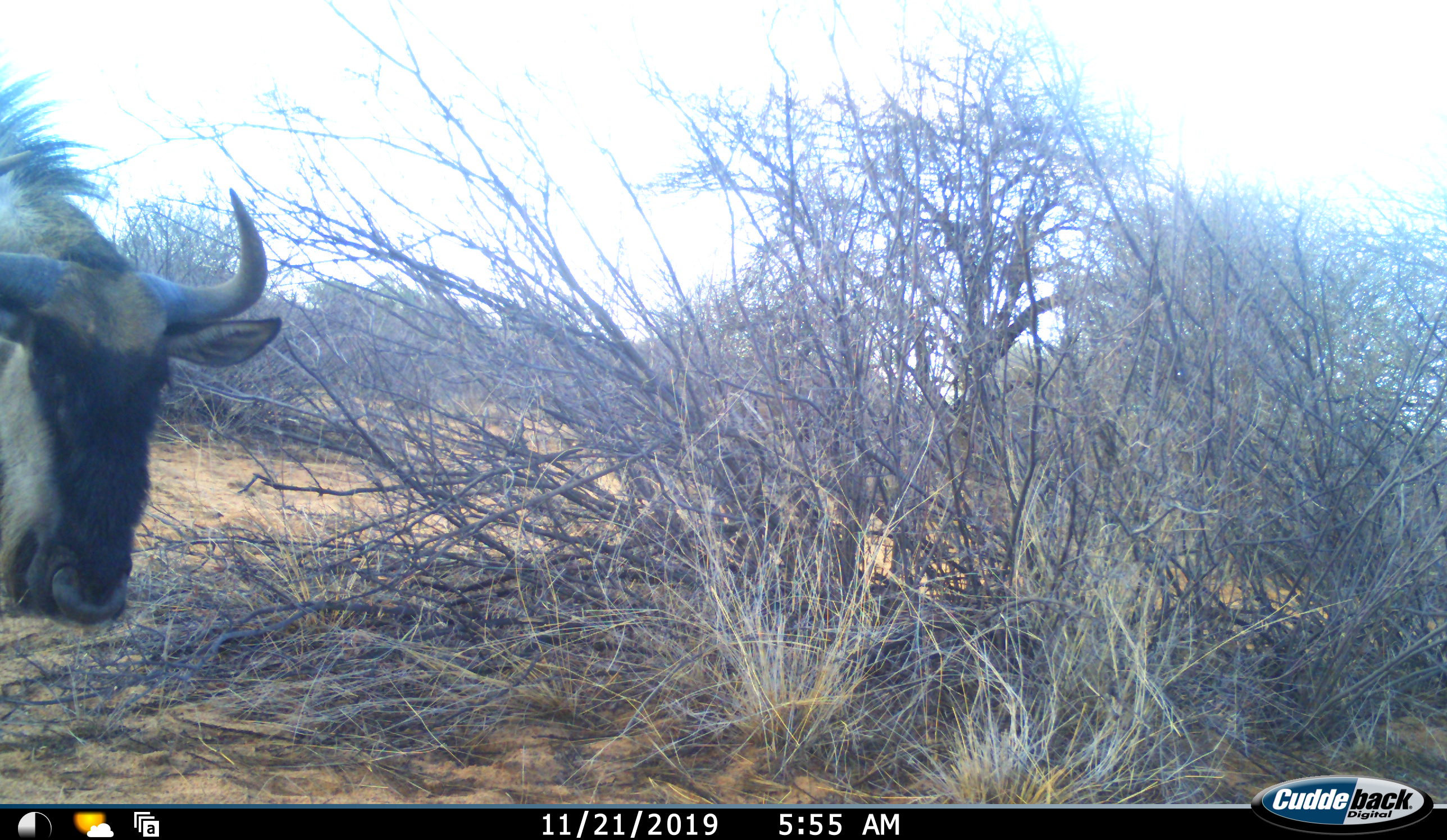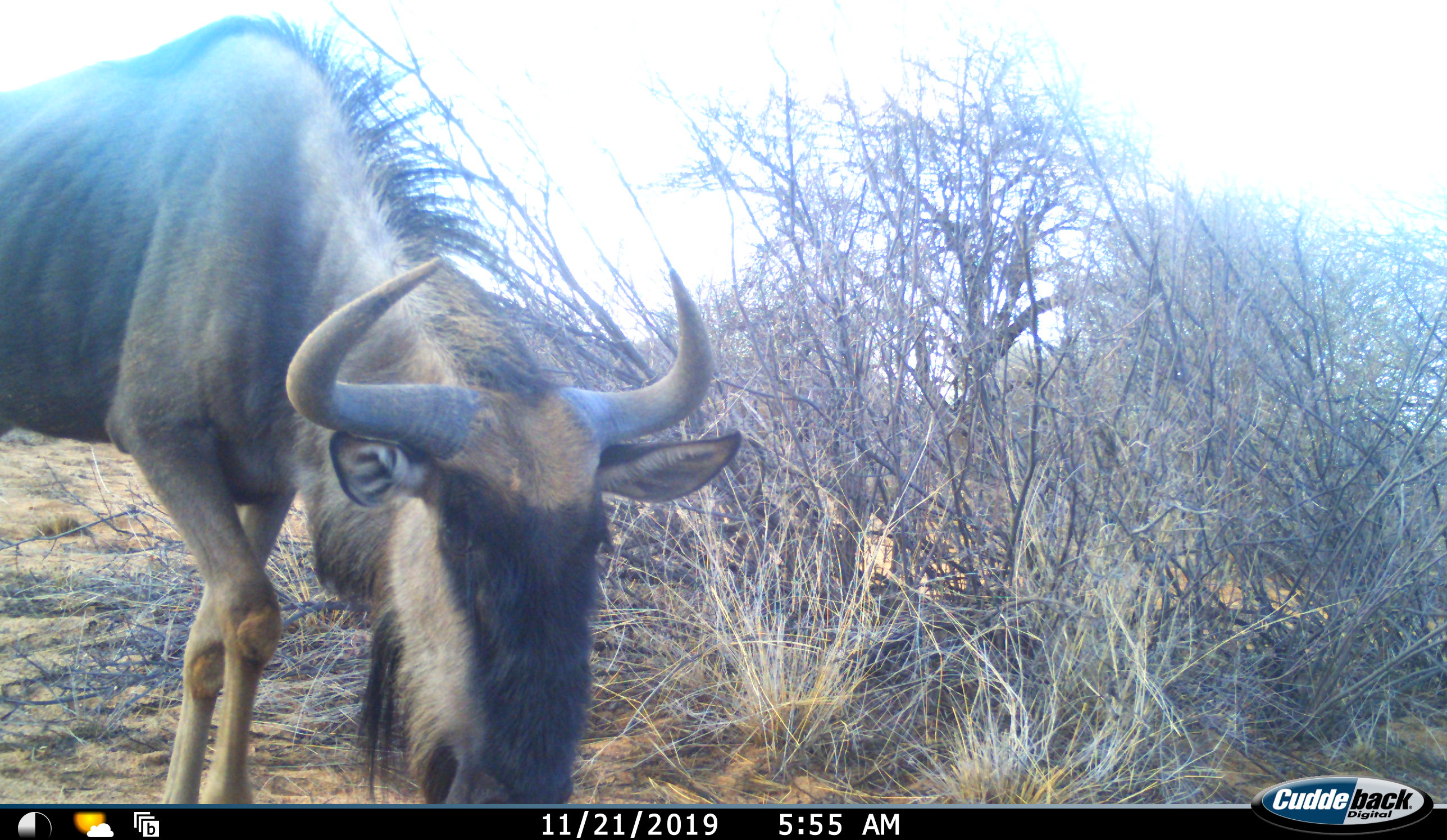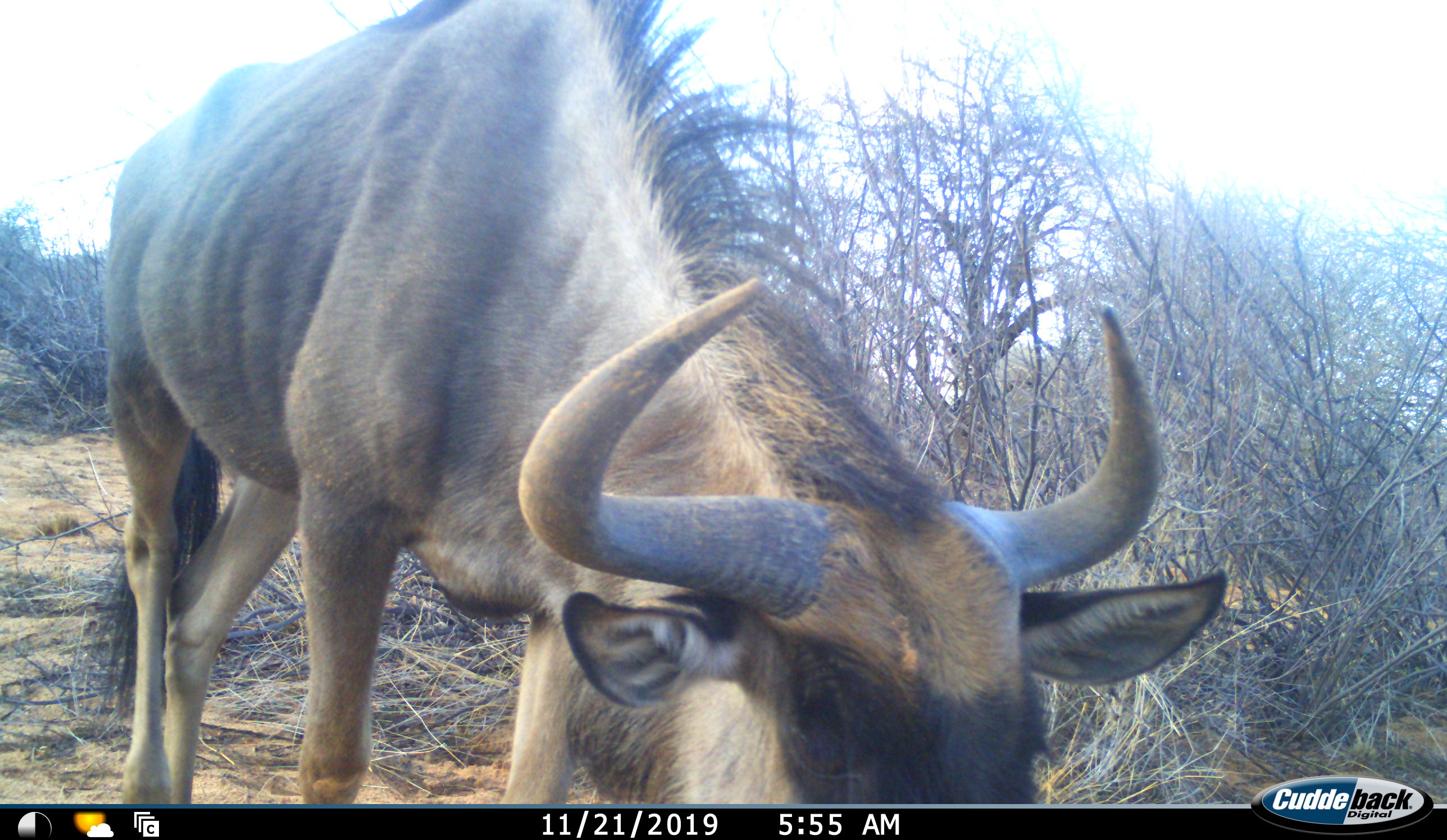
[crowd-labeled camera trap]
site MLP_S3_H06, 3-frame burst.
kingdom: Animalia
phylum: Chordata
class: Mammalia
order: Artiodactyla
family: Bovidae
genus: Connochaetes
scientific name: Connochaetes taurinus taurinus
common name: blue wildebeest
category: wildebeestblue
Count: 1.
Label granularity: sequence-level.